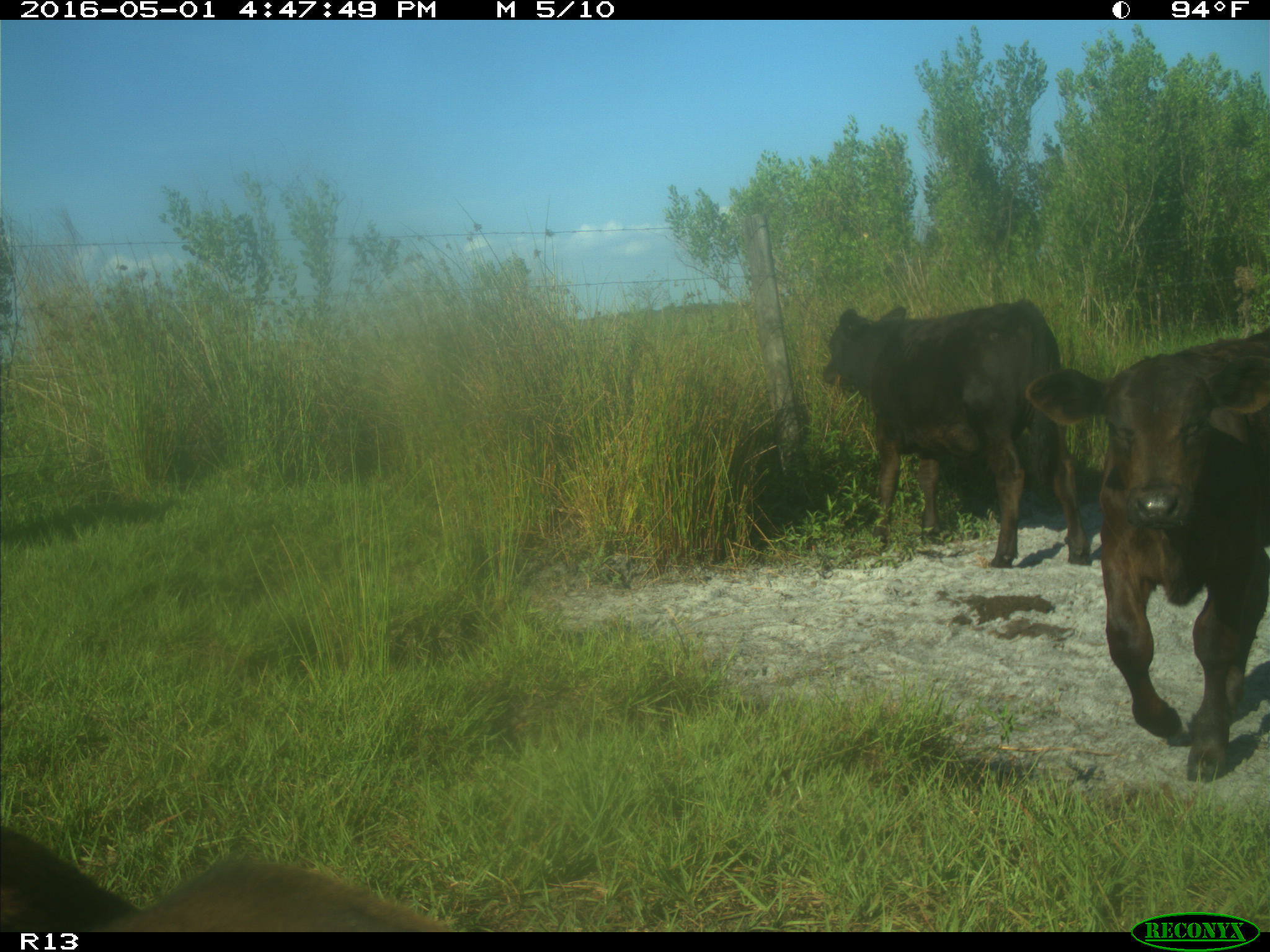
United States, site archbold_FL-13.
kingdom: Animalia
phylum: Chordata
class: Mammalia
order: Artiodactyla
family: Bovidae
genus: Bos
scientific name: Bos taurus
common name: domestic cow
Bos taurus (domestic cow).